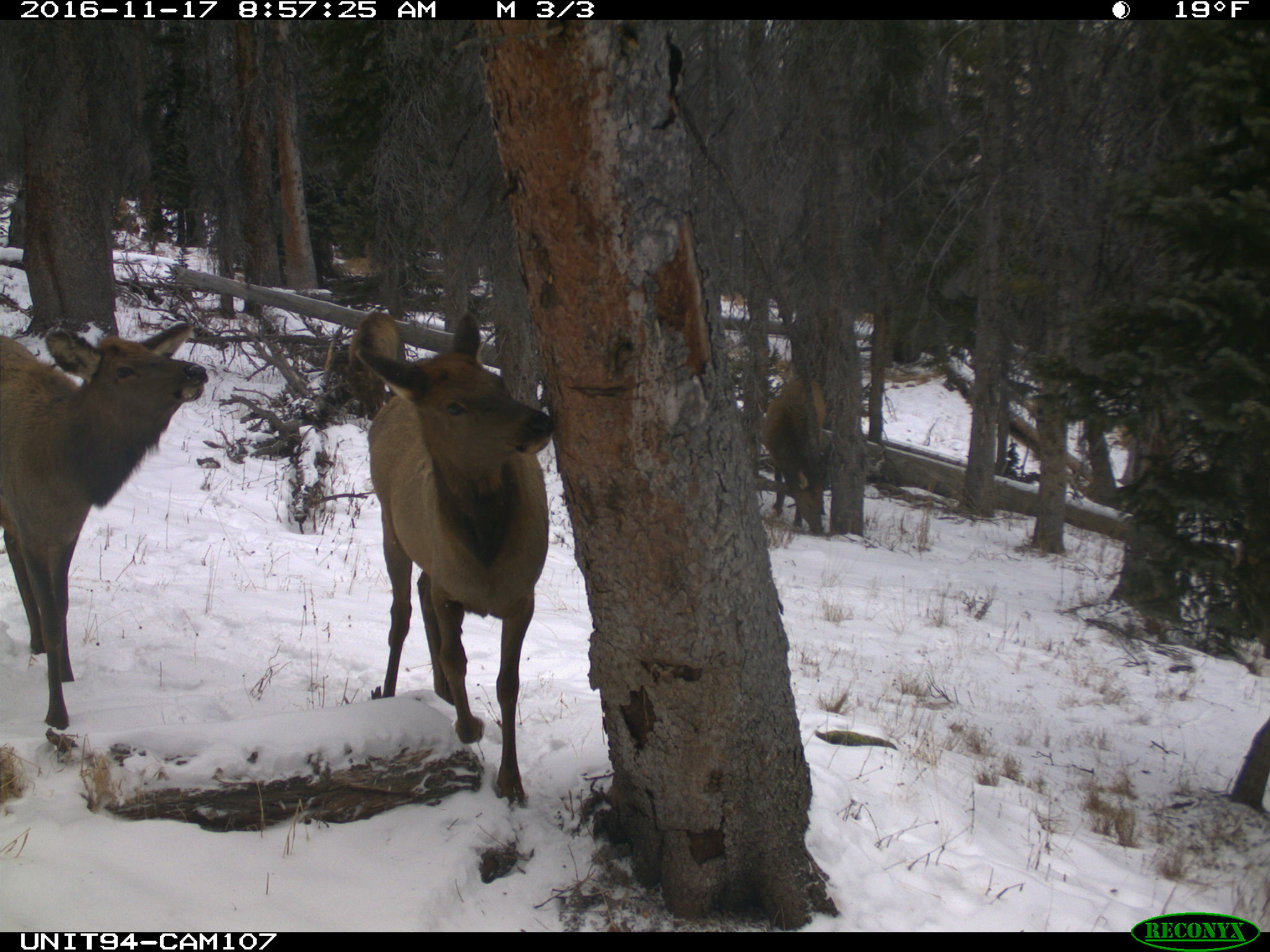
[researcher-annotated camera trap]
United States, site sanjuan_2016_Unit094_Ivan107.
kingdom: Animalia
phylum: Chordata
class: Mammalia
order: Artiodactyla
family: Cervidae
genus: Cervus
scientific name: Cervus elaphus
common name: red deer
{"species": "Cervus elaphus (red deer)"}